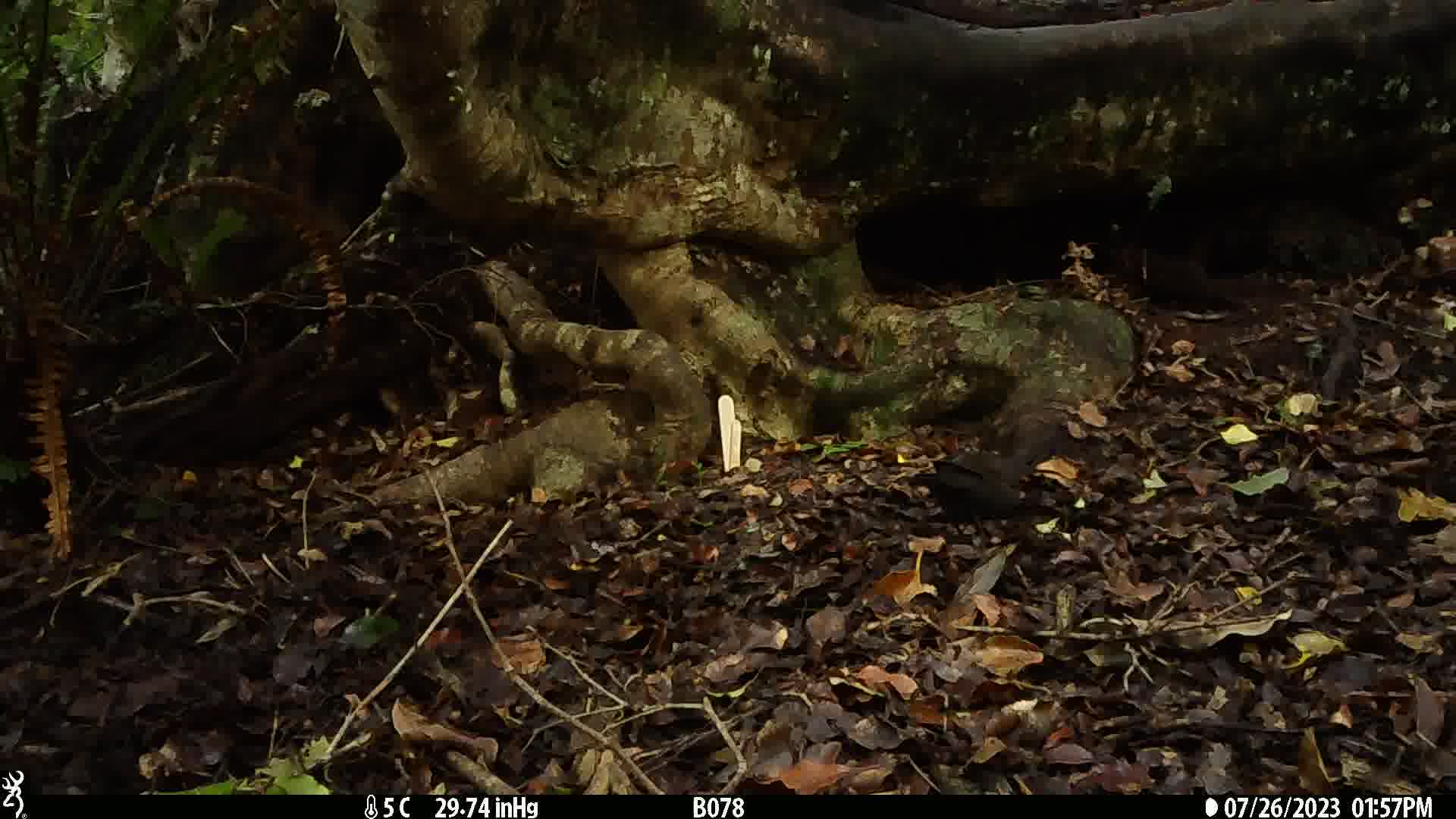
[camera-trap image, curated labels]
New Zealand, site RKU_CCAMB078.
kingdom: Animalia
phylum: Chordata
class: Aves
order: Passeriformes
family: Turdidae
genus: Turdus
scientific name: Turdus merula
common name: eurasian blackbird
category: blackbird